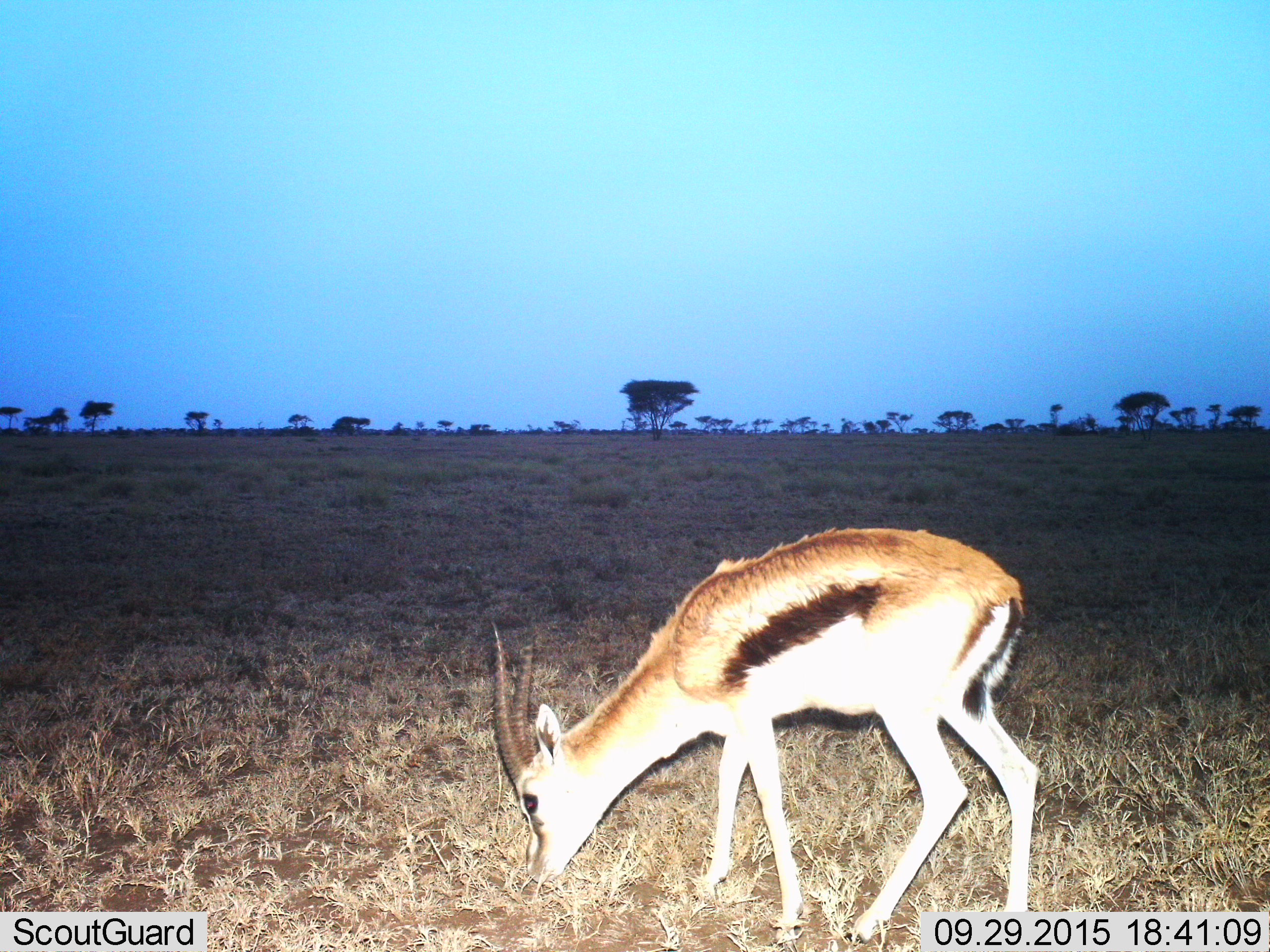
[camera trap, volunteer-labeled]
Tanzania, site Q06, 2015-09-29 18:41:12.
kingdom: Animalia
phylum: Chordata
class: Mammalia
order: Artiodactyla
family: Bovidae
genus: Eudorcas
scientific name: Eudorcas thomsonii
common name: thomson's gazelle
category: gazellethomsons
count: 1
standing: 14%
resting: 0%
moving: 0%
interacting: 0%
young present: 0%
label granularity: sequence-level